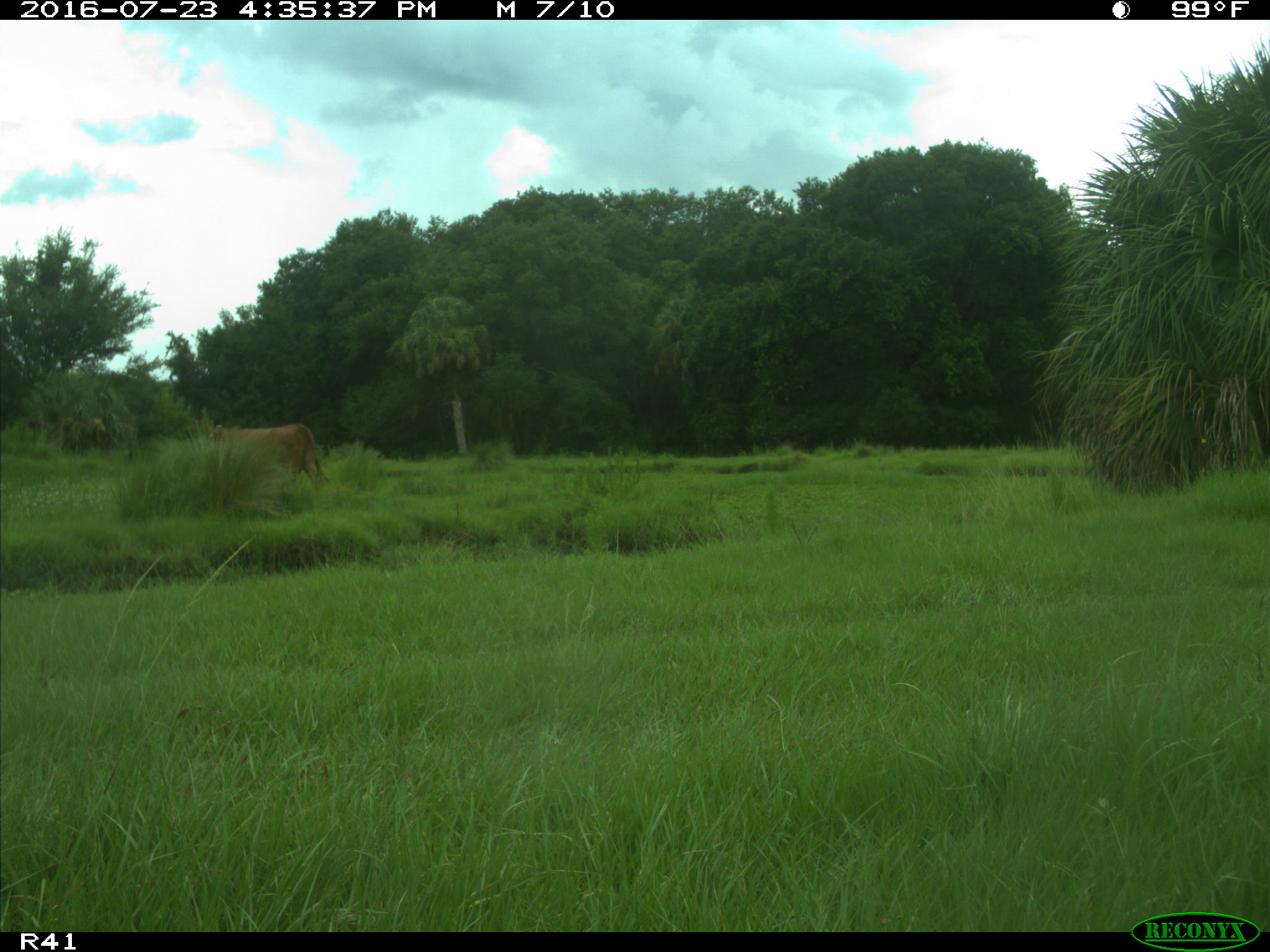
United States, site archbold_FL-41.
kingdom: Animalia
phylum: Chordata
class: Mammalia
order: Artiodactyla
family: Bovidae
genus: Bos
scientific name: Bos taurus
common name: domestic cow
Bos taurus (domestic cow).